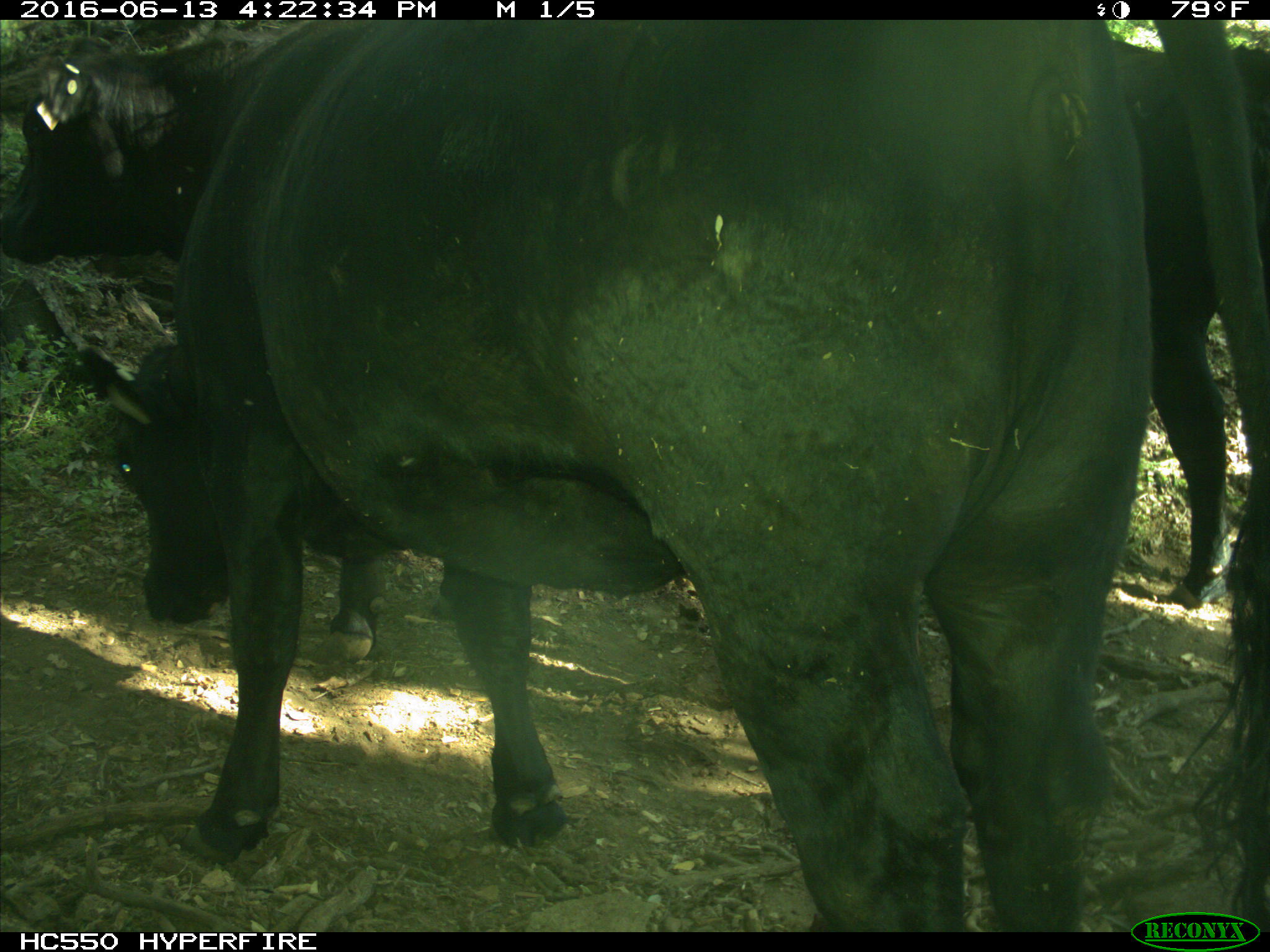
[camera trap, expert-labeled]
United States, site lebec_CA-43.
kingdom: Animalia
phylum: Chordata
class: Mammalia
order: Artiodactyla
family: Bovidae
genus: Bos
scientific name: Bos taurus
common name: domestic cow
Bos taurus (domestic cow).